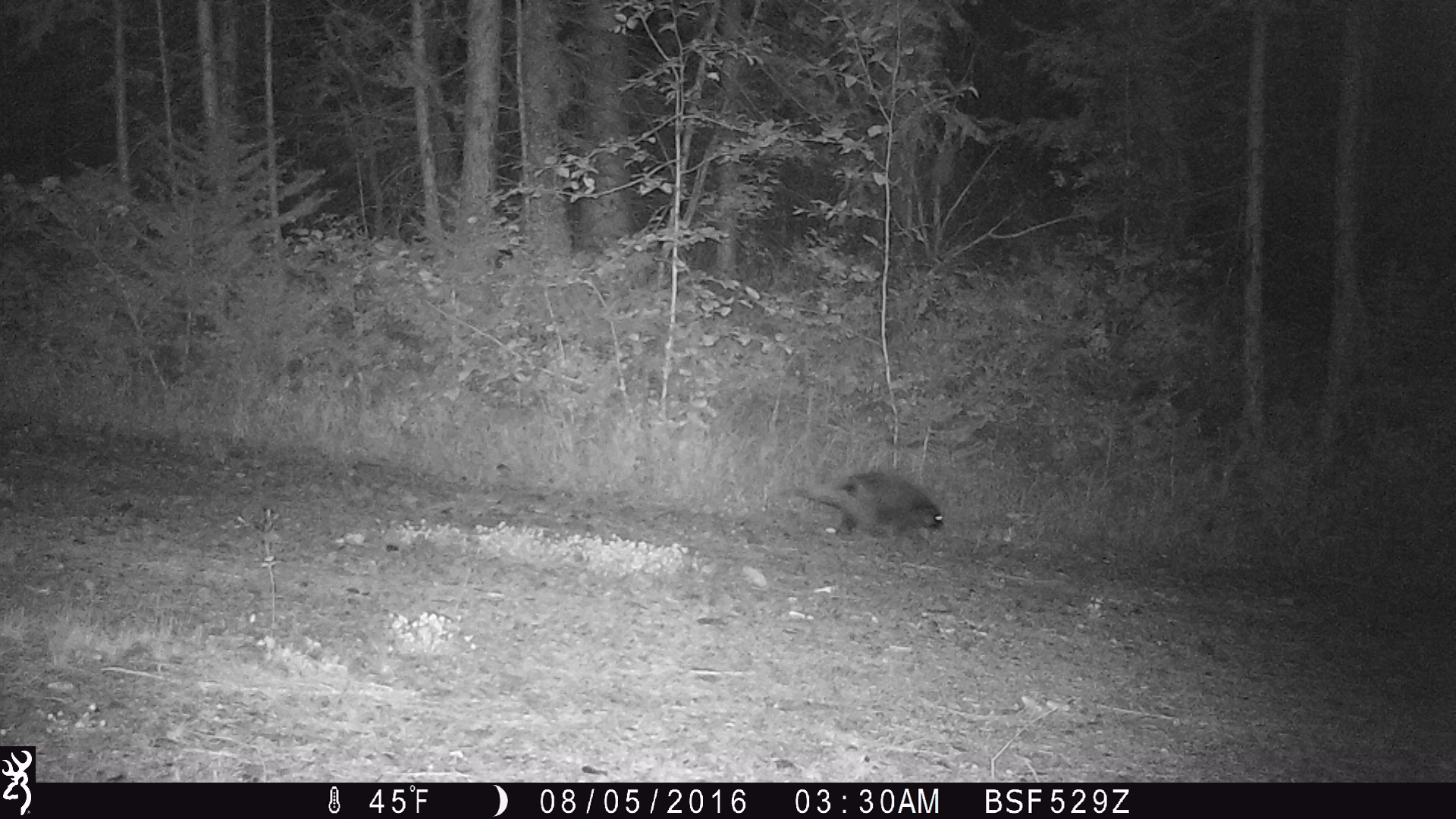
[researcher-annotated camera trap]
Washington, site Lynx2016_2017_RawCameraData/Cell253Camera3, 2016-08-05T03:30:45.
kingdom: Animalia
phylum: Chordata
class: Mammalia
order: Rodentia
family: Erethizontidae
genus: Erethizon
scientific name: Erethizon dorsatum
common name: north american porcupine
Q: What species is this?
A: Erethizon dorsatum (north american porcupine).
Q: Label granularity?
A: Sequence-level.